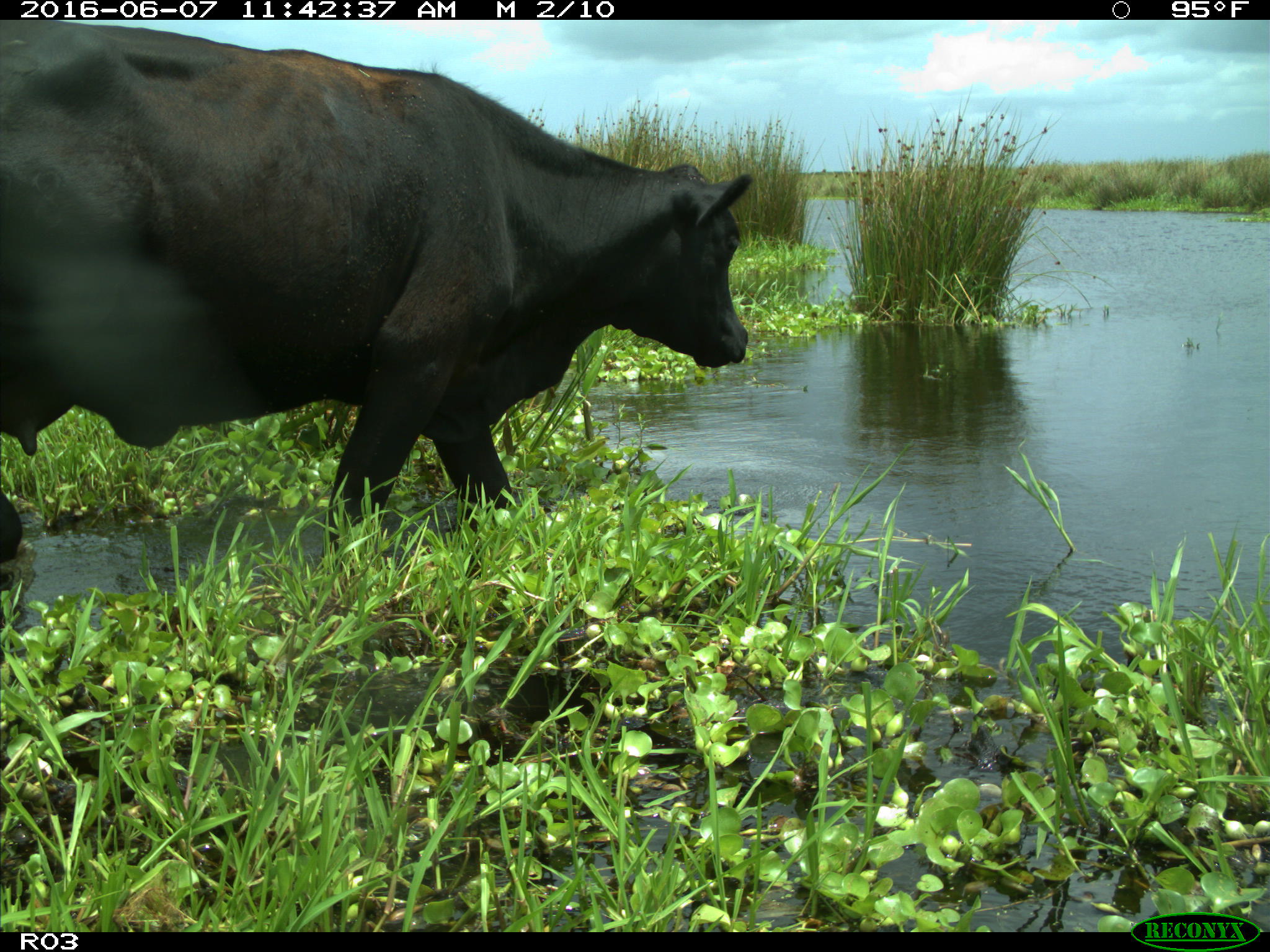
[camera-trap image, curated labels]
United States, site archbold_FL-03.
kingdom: Animalia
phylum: Chordata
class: Mammalia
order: Artiodactyla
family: Bovidae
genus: Bos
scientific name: Bos taurus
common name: domestic cow